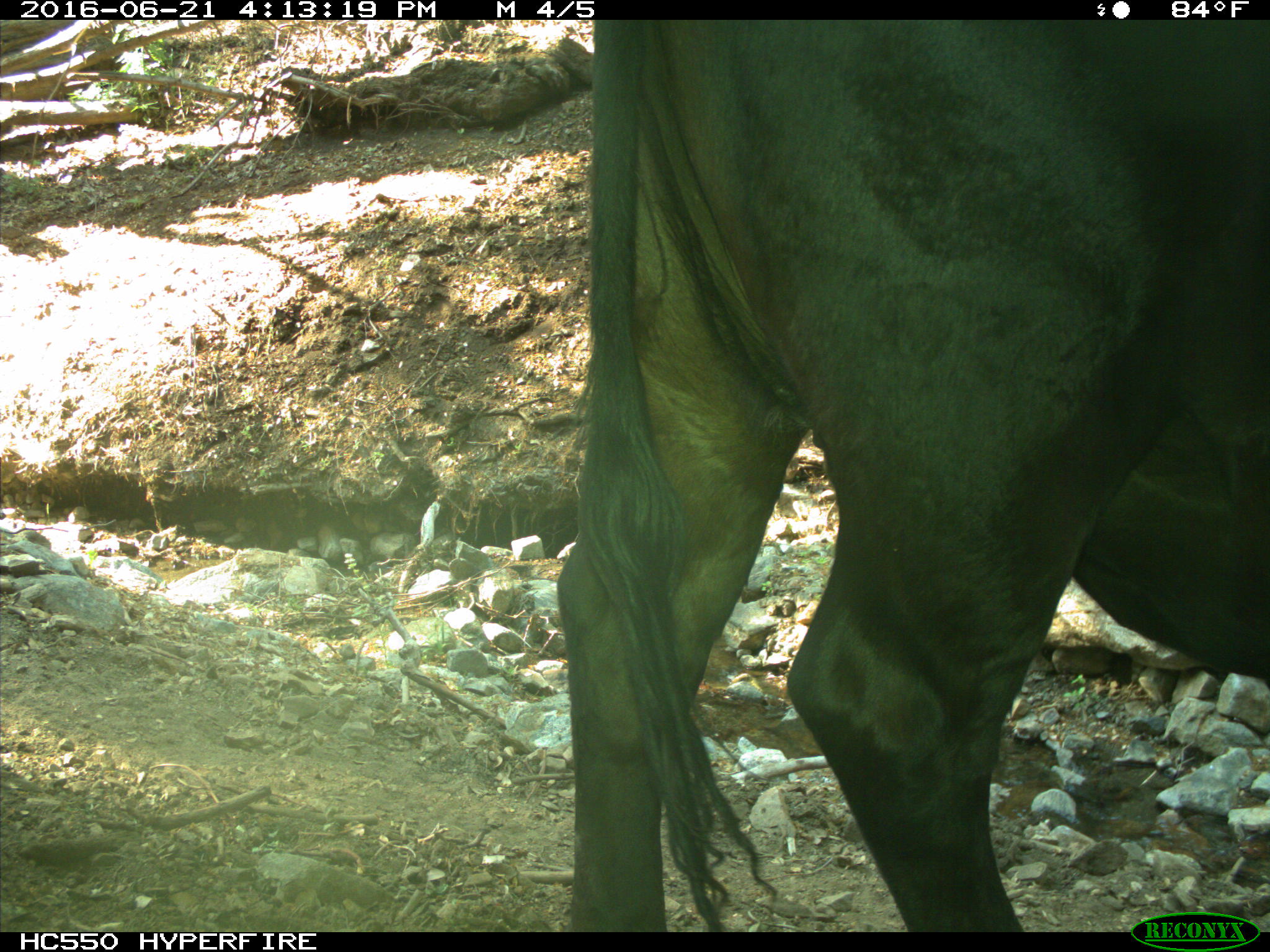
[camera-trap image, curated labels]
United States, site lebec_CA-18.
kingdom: Animalia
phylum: Chordata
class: Mammalia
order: Artiodactyla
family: Bovidae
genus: Bos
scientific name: Bos taurus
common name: domestic cow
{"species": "Bos taurus (domestic cow)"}